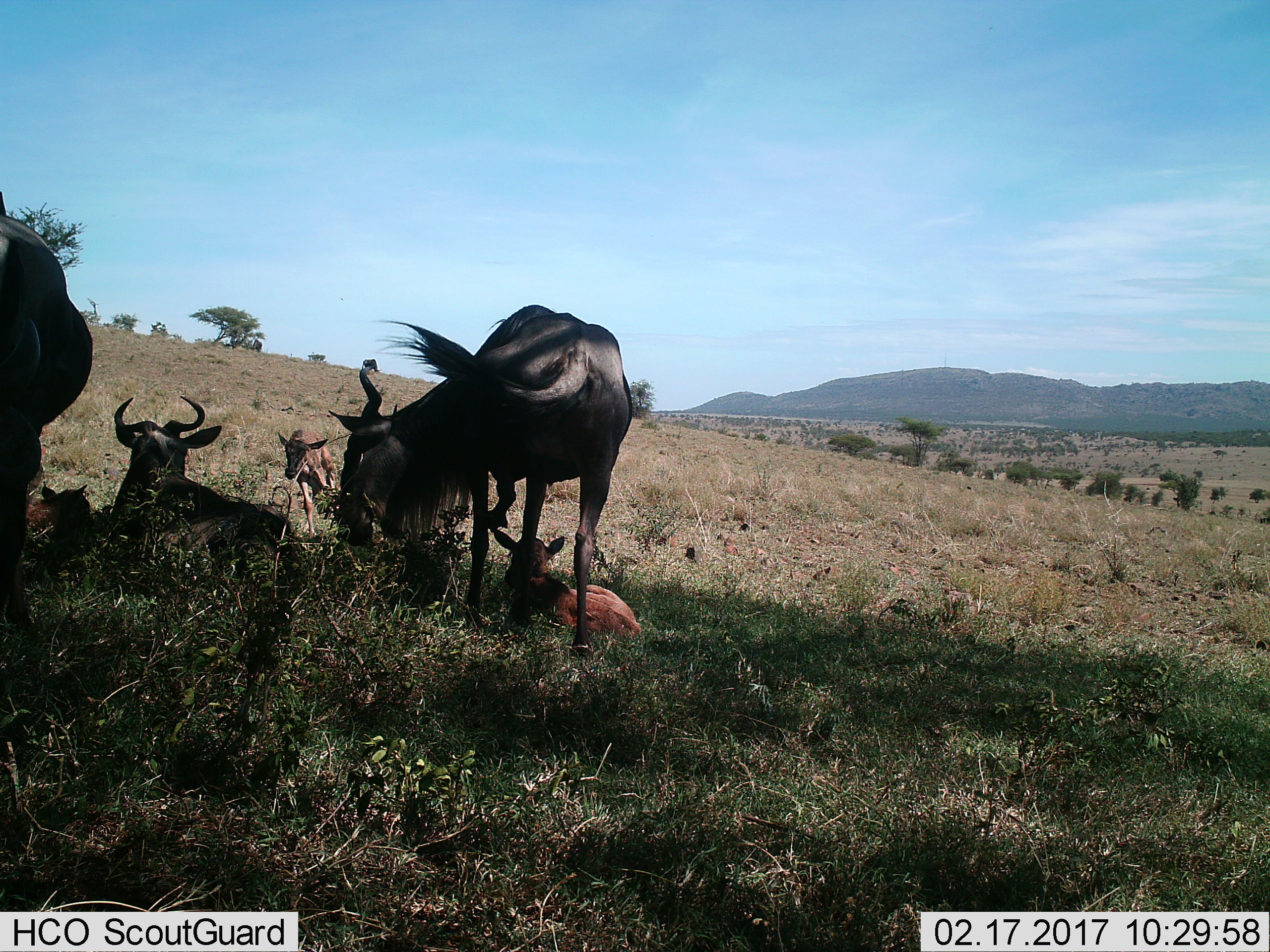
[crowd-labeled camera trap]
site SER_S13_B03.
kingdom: Animalia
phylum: Chordata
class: Mammalia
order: Artiodactyla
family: Bovidae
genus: Connochaetes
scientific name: Connochaetes taurinus taurinus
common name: blue wildebeest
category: wildebeestblue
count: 6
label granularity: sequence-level